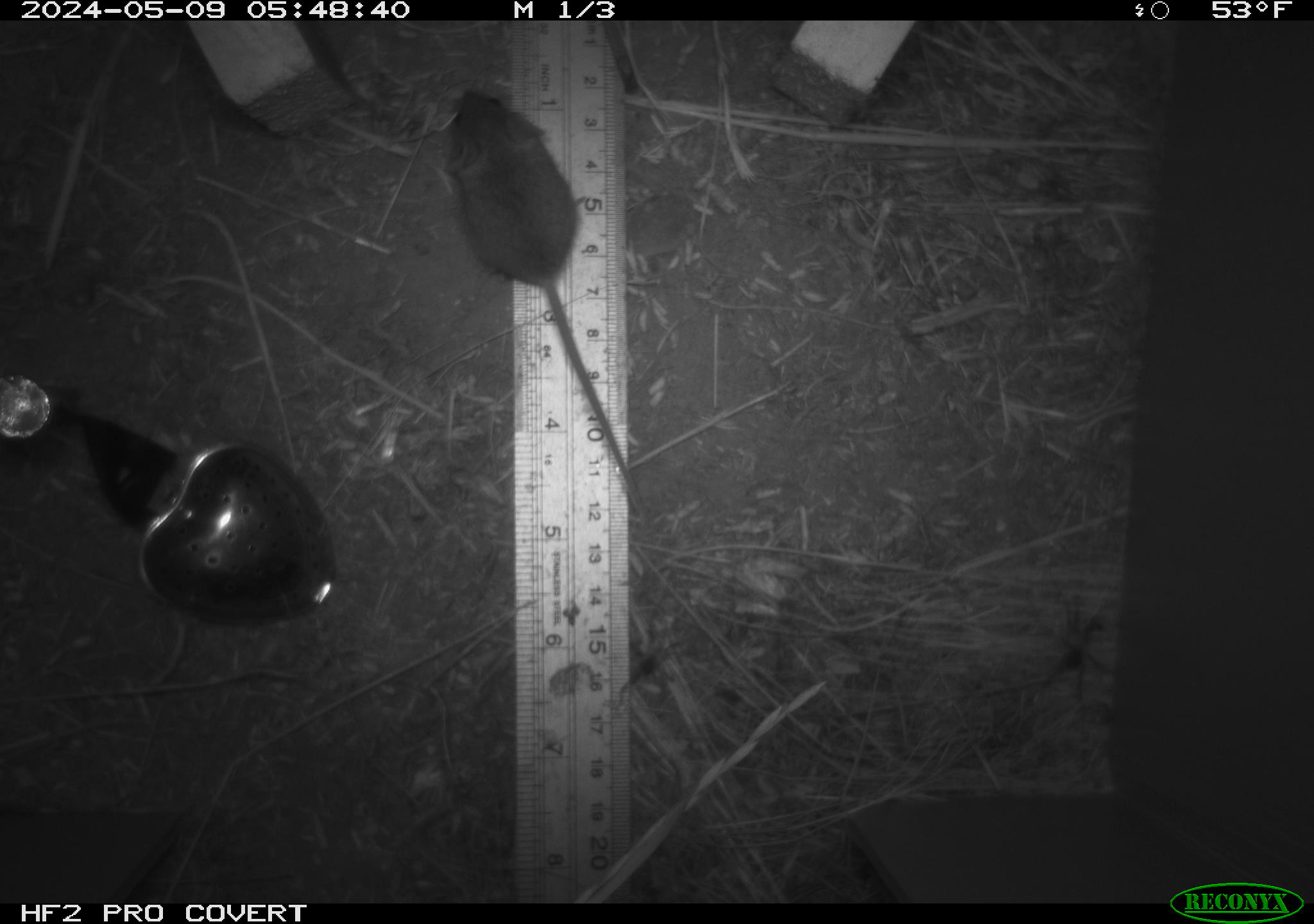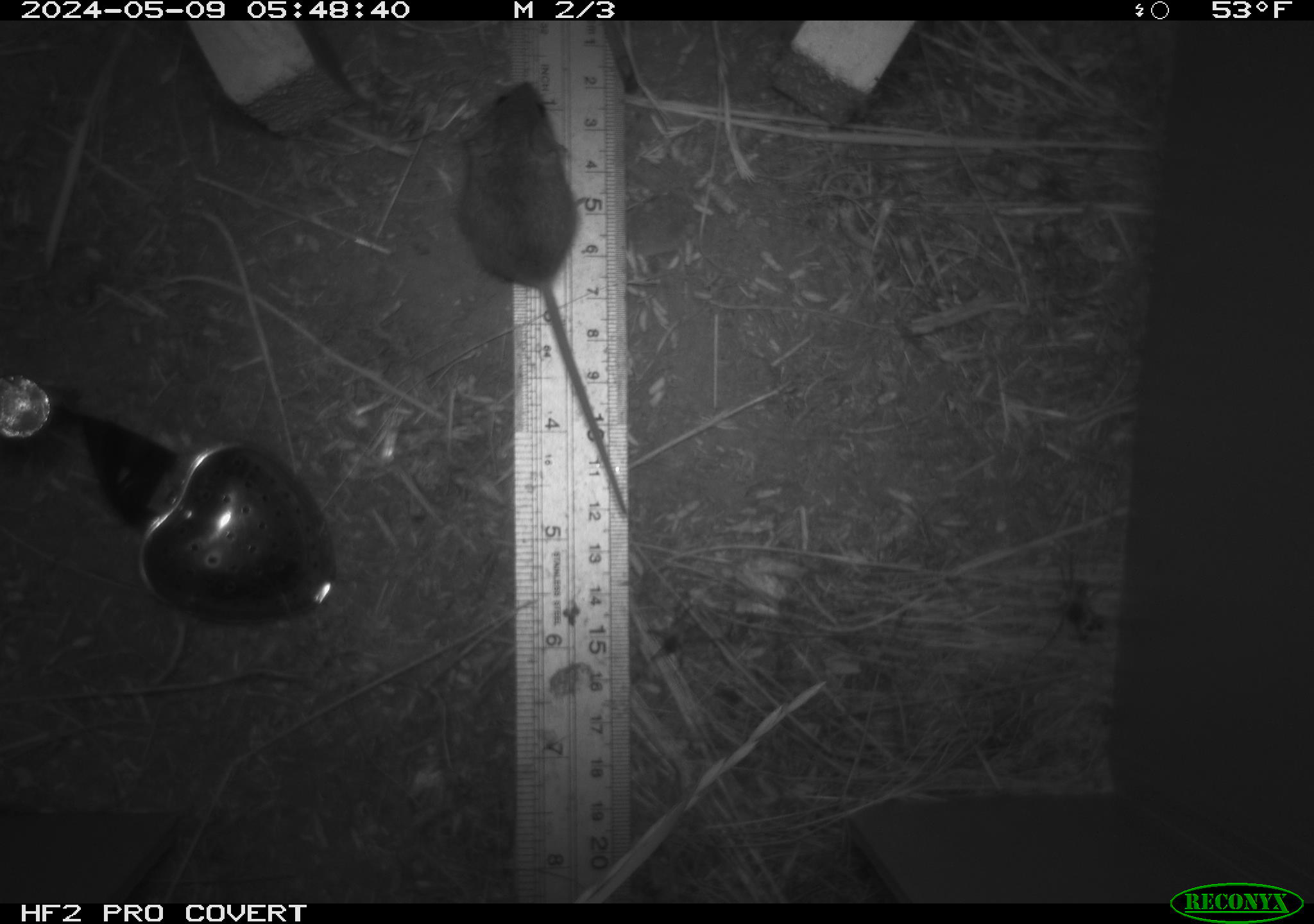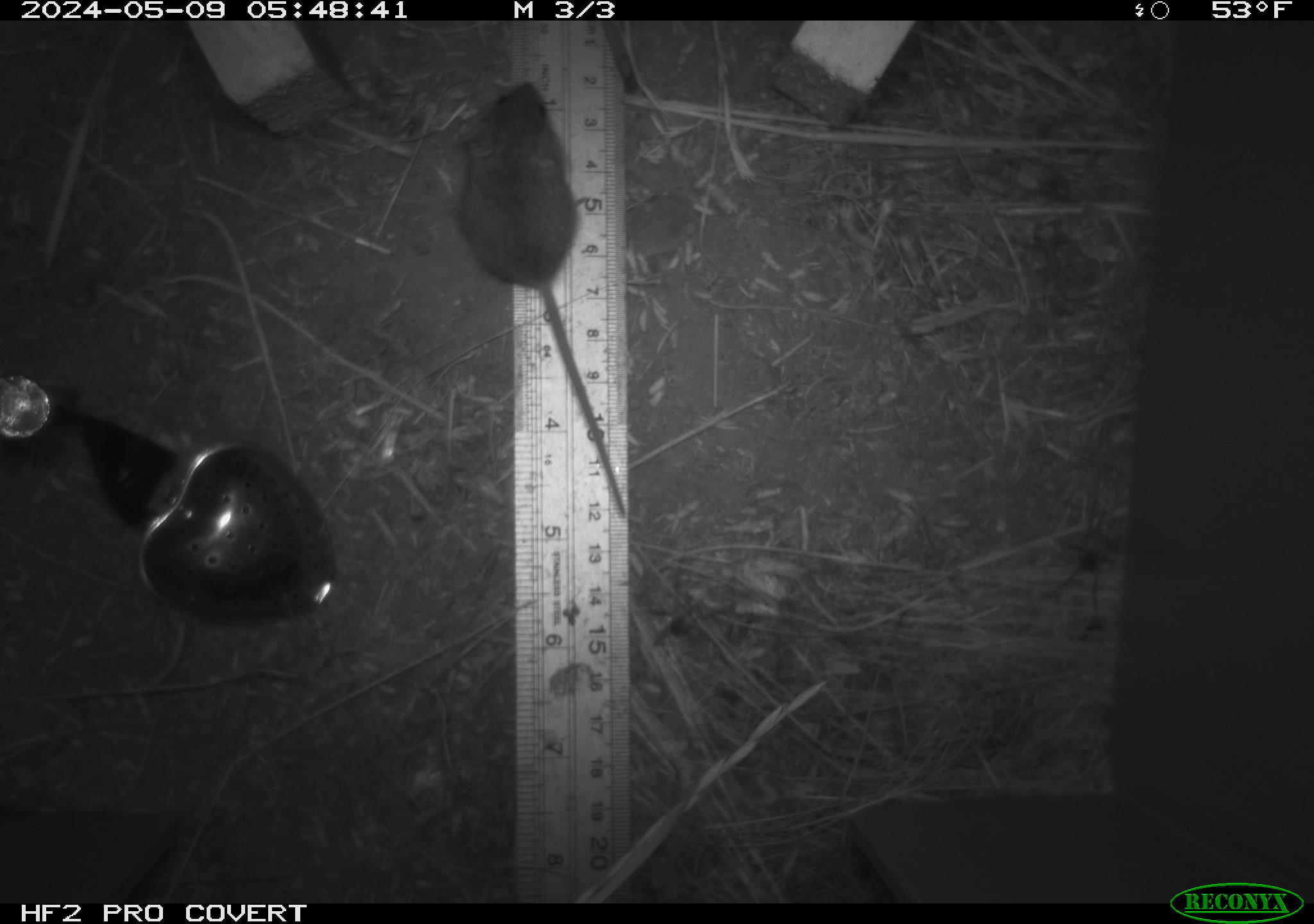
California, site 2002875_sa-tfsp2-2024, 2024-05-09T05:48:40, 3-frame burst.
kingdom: Animalia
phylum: Chordata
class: Mammalia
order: Rodentia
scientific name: Rodentia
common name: mouse species